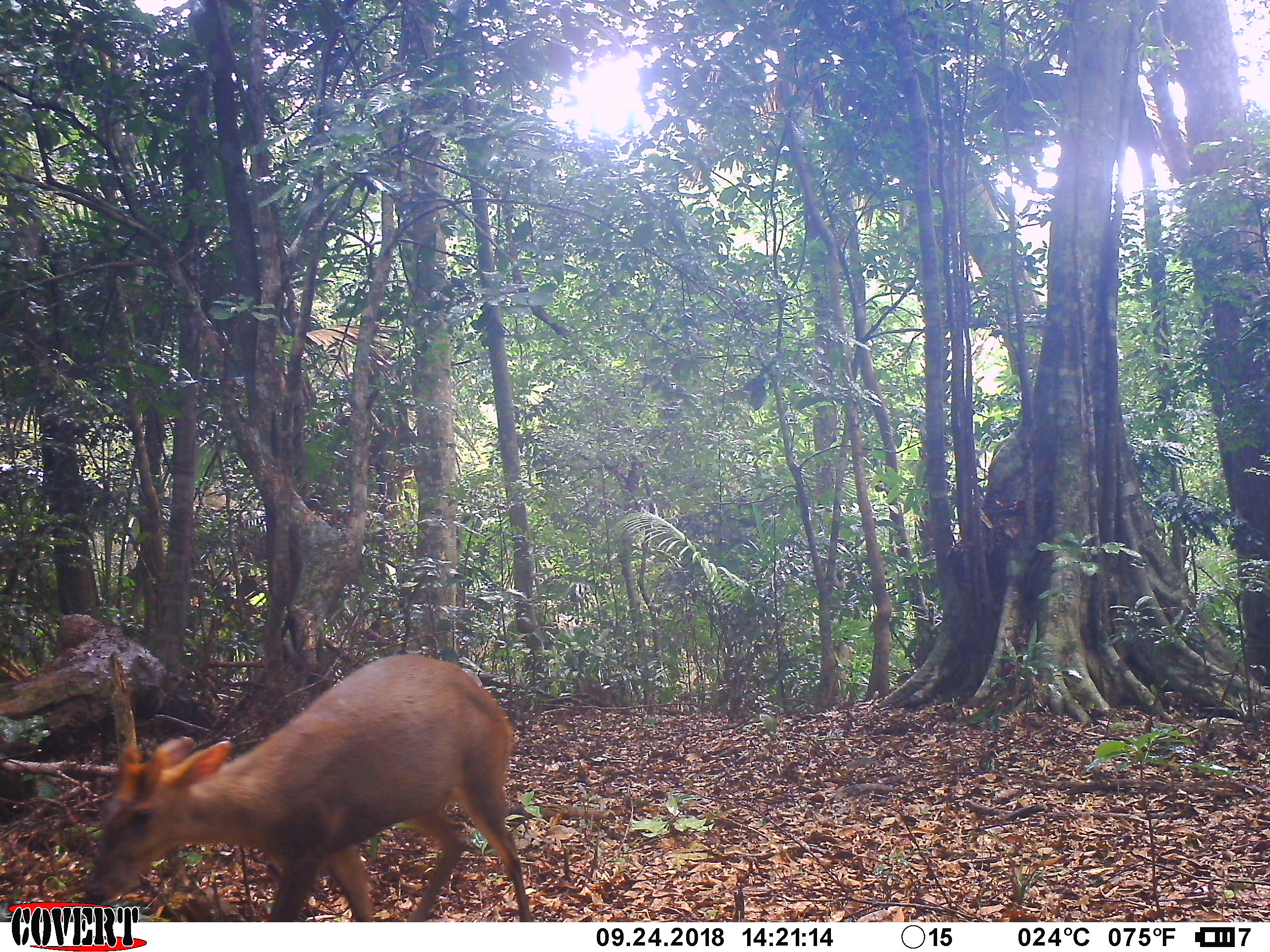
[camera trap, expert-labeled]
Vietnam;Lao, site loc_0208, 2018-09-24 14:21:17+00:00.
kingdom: Animalia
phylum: Chordata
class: Mammalia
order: Artiodactyla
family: Cervidae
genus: Muntiacus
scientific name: Muntiacus rooseveltorum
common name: roosevelt's muntjac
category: roosevelts muntjac group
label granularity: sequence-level